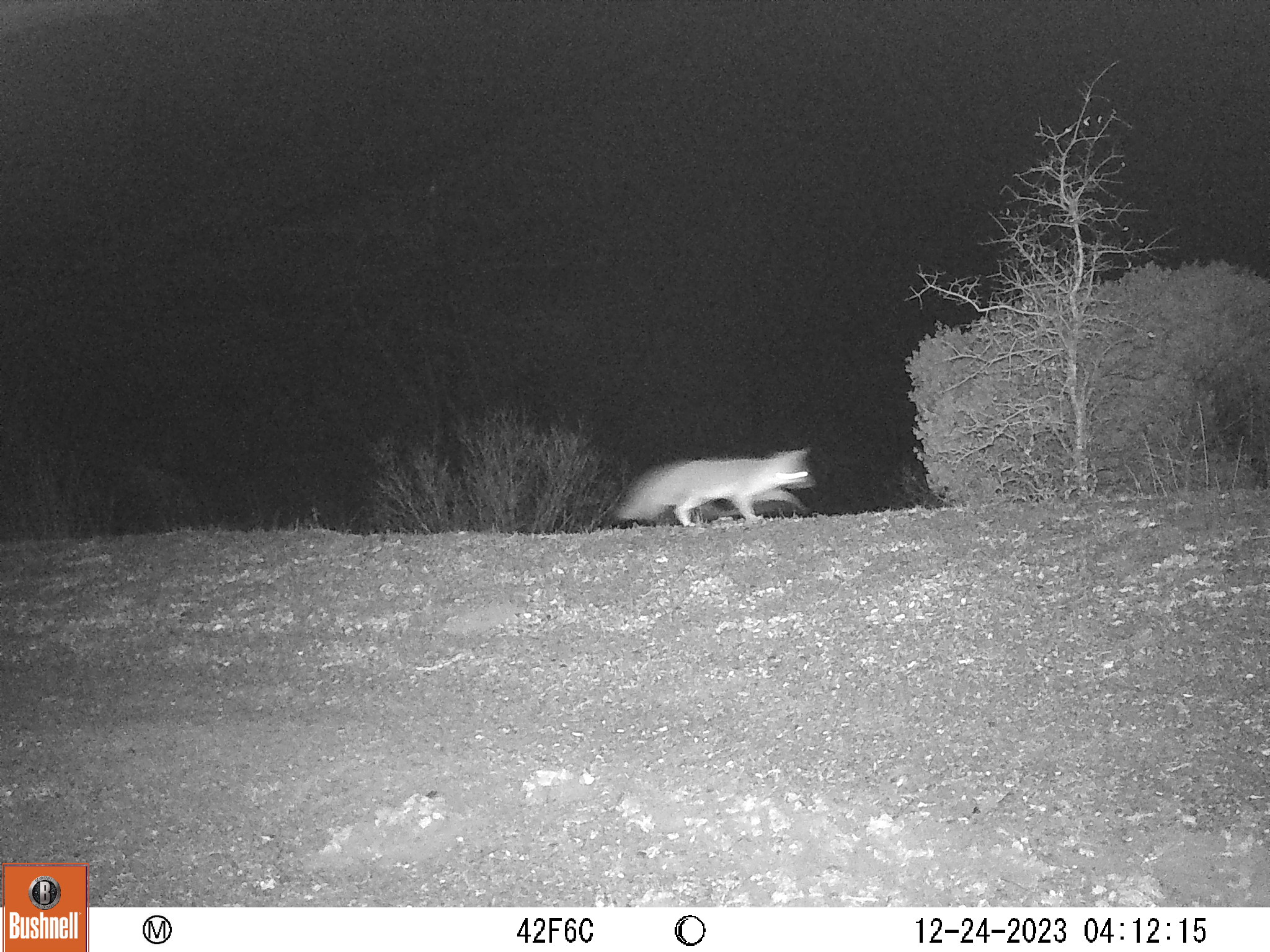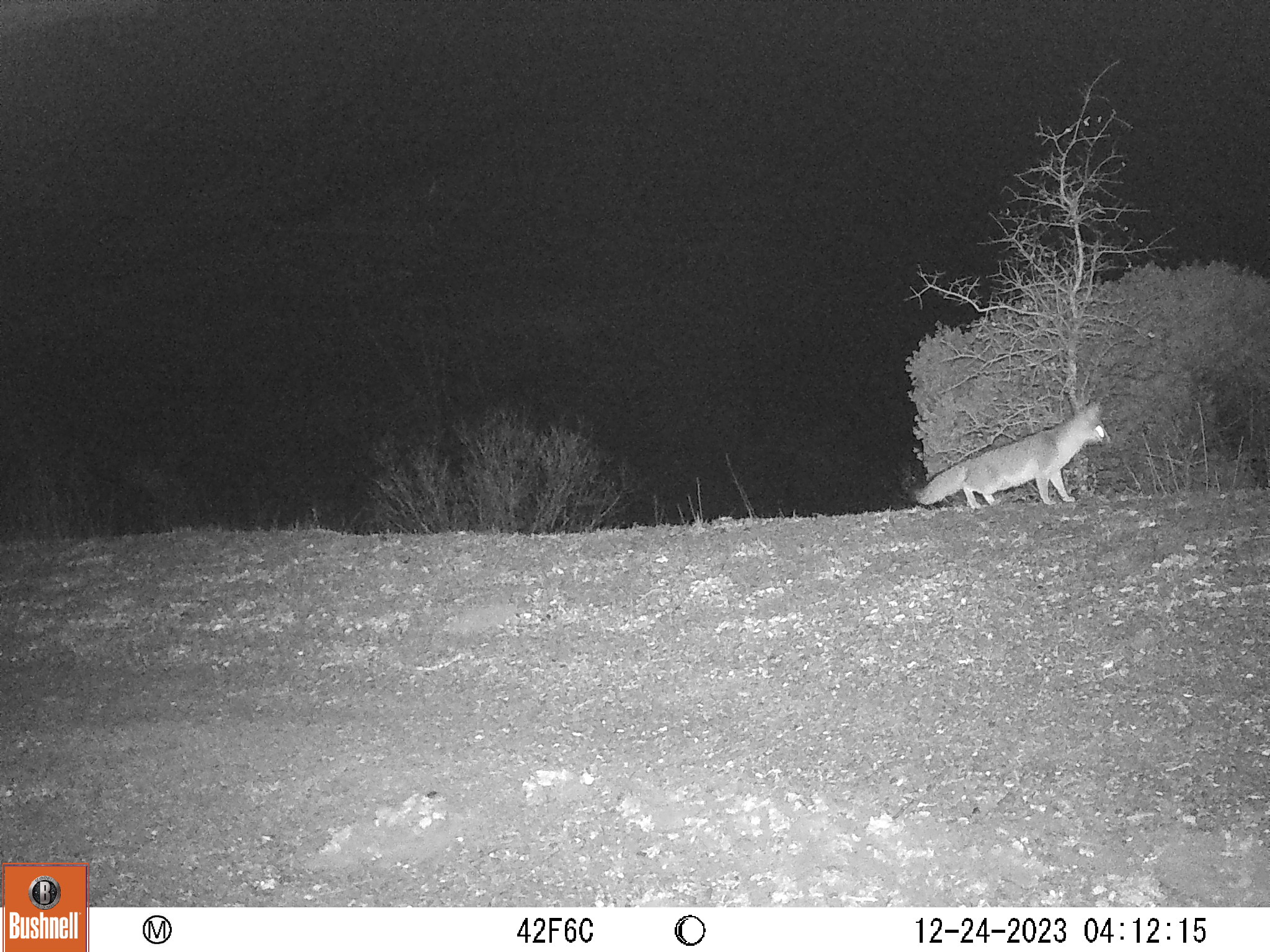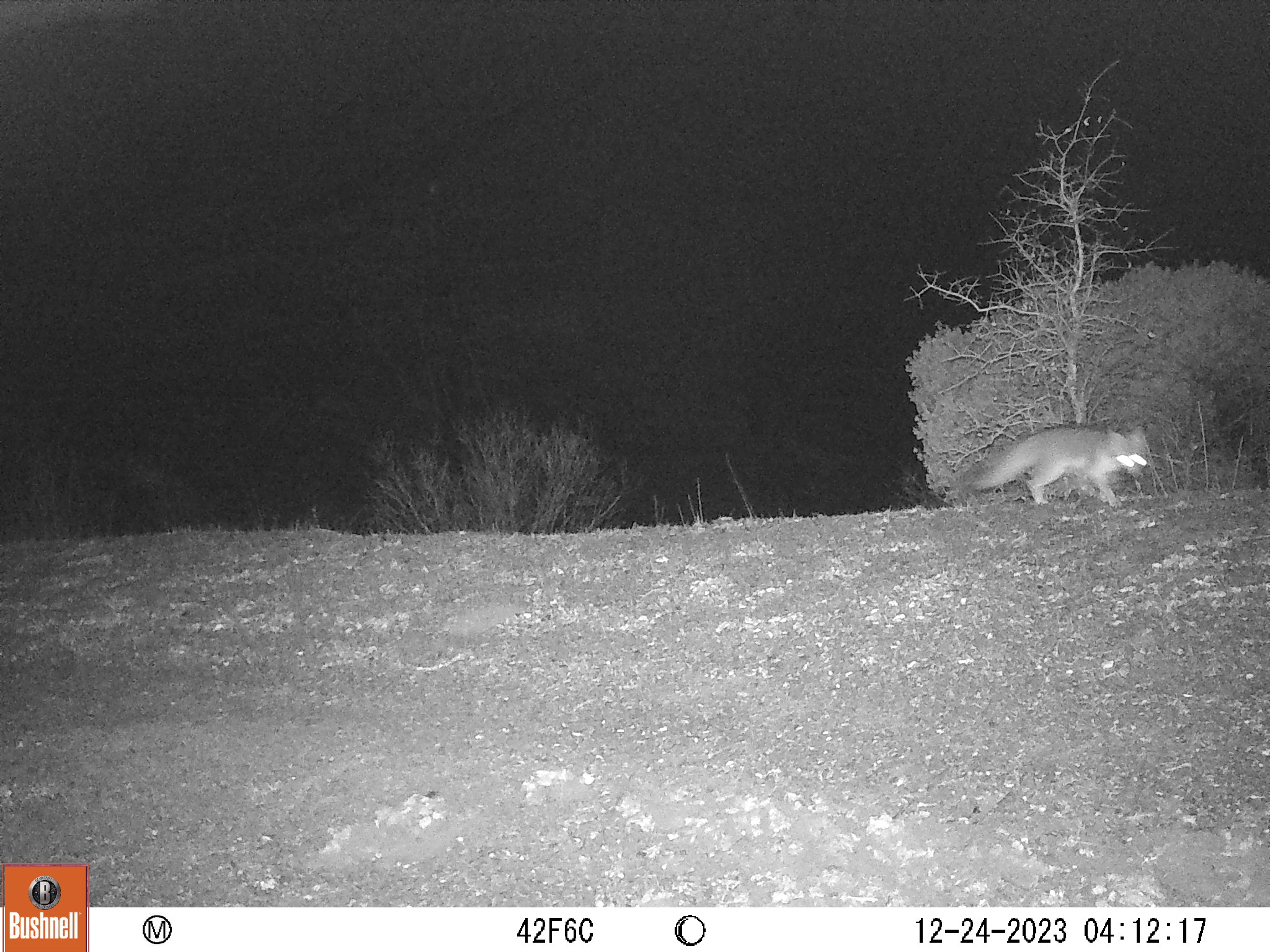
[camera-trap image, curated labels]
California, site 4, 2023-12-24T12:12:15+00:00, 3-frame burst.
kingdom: Animalia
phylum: Chordata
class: Mammalia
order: Carnivora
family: Canidae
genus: Urocyon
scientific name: Urocyon cinereoargenteus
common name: gray fox